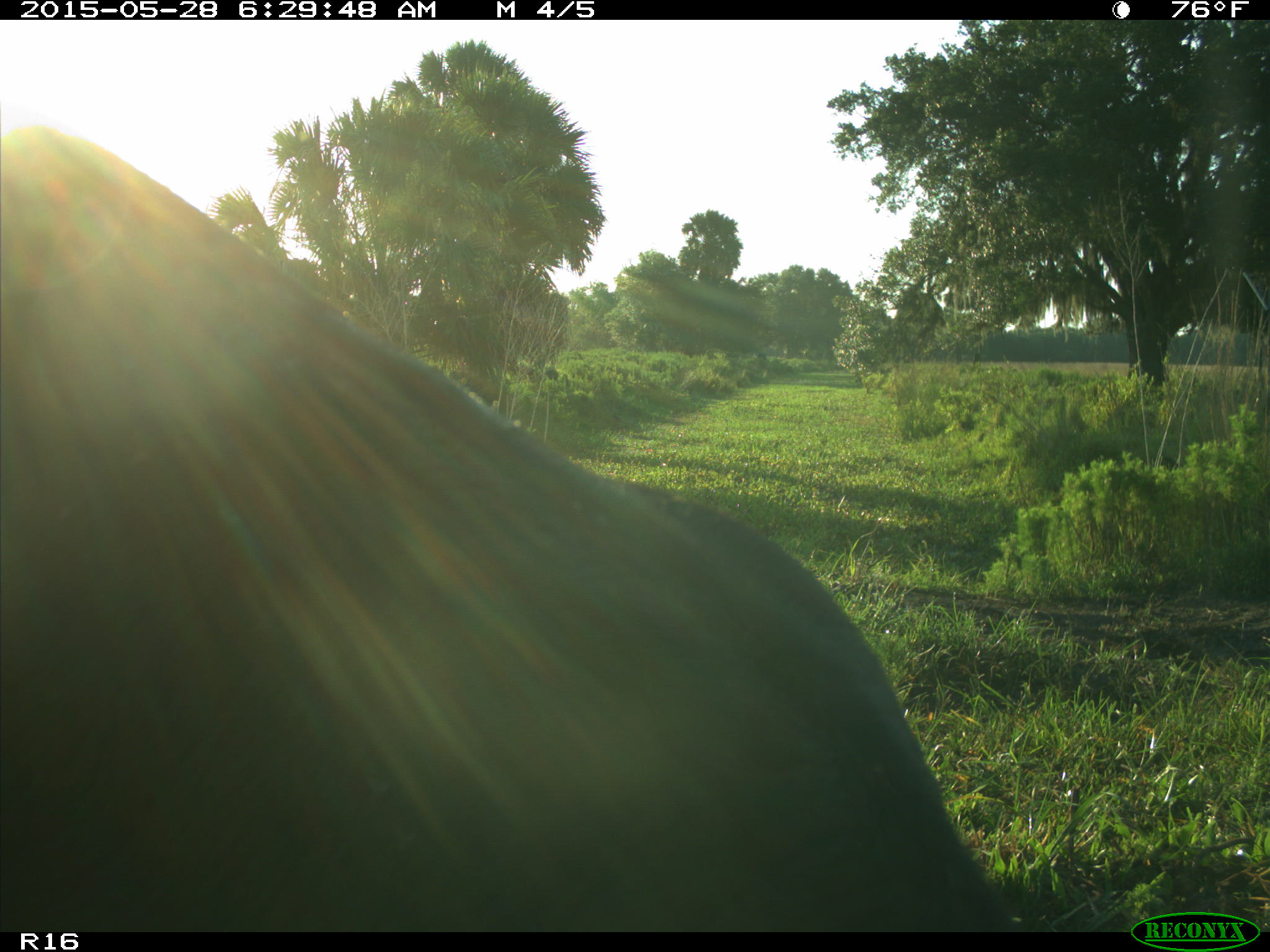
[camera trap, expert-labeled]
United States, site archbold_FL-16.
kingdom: Animalia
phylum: Chordata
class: Mammalia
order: Artiodactyla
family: Bovidae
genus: Bos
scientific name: Bos taurus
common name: domestic cow